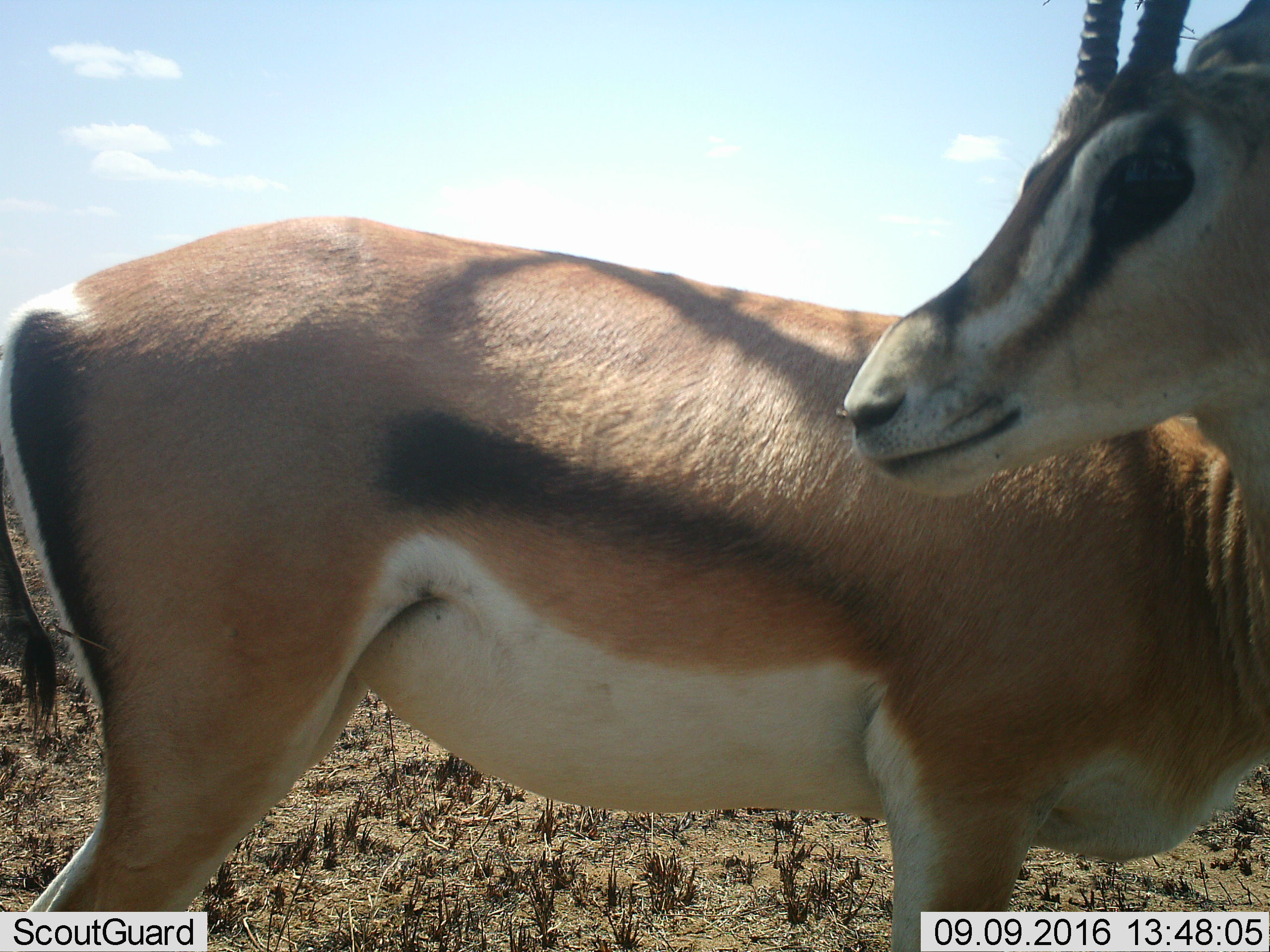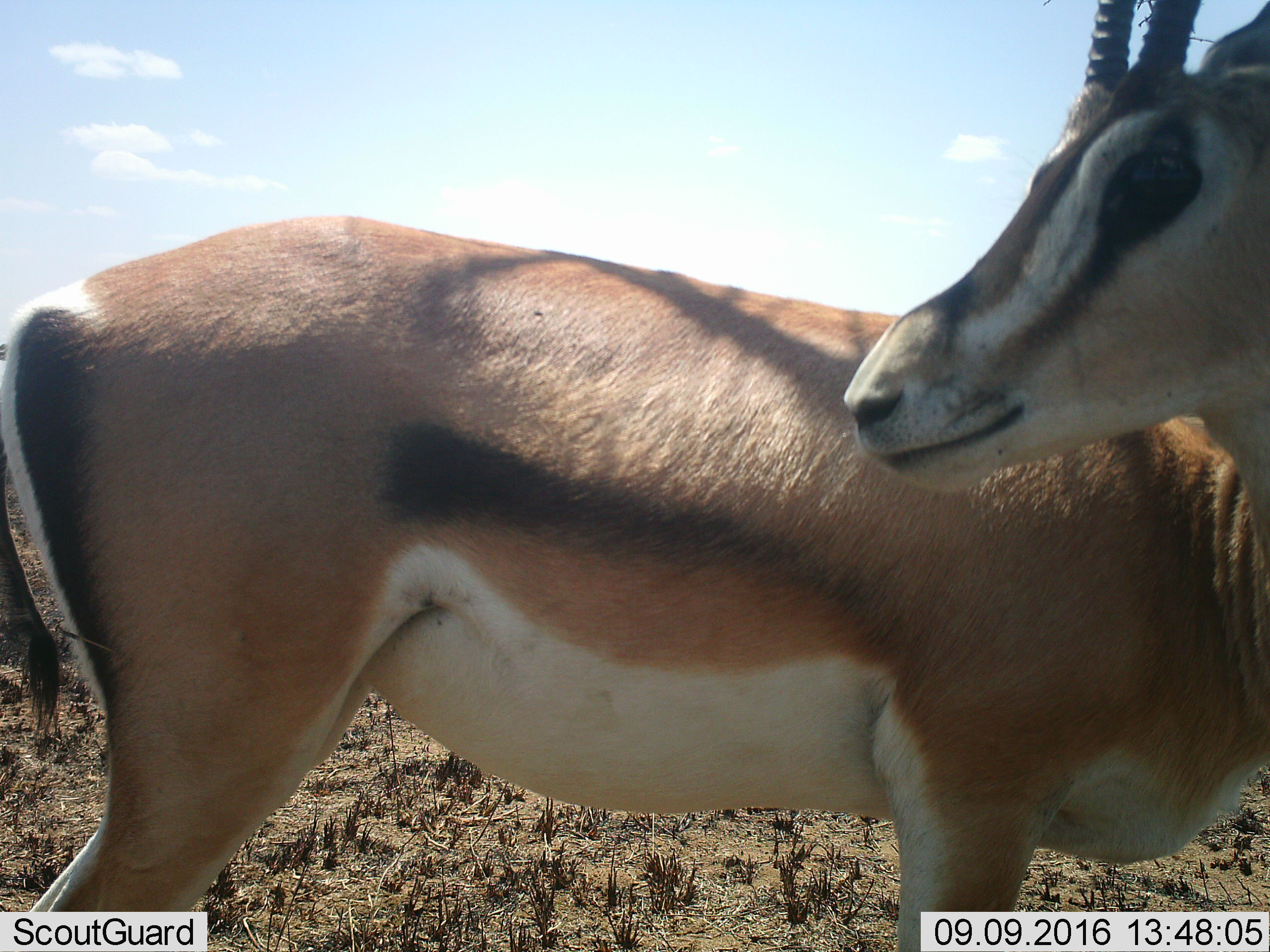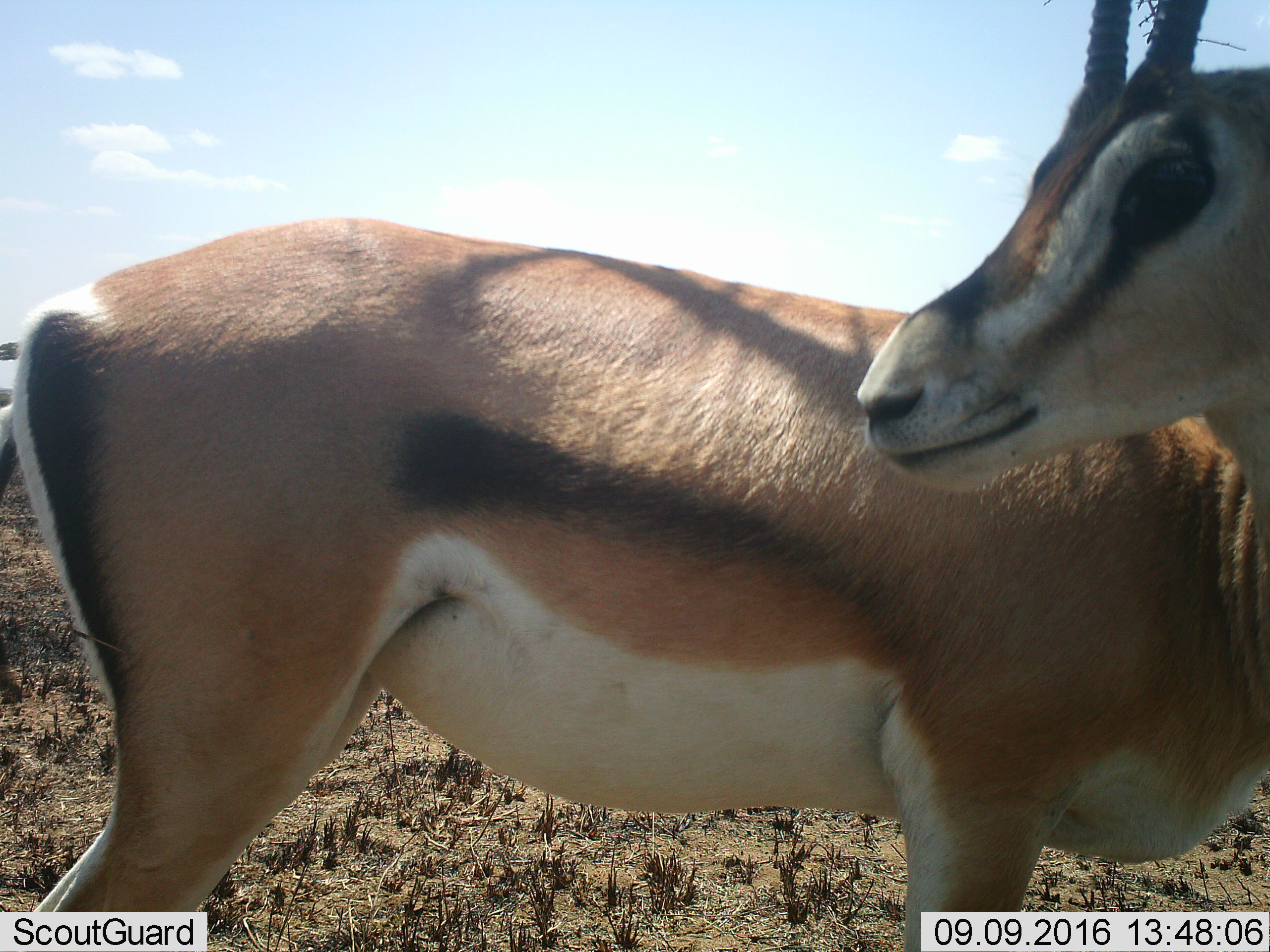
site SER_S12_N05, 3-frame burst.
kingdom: Animalia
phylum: Chordata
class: Mammalia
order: Artiodactyla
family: Bovidae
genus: Nanger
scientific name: Nanger granti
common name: grant's gazelle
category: gazellegrants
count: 2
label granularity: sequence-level